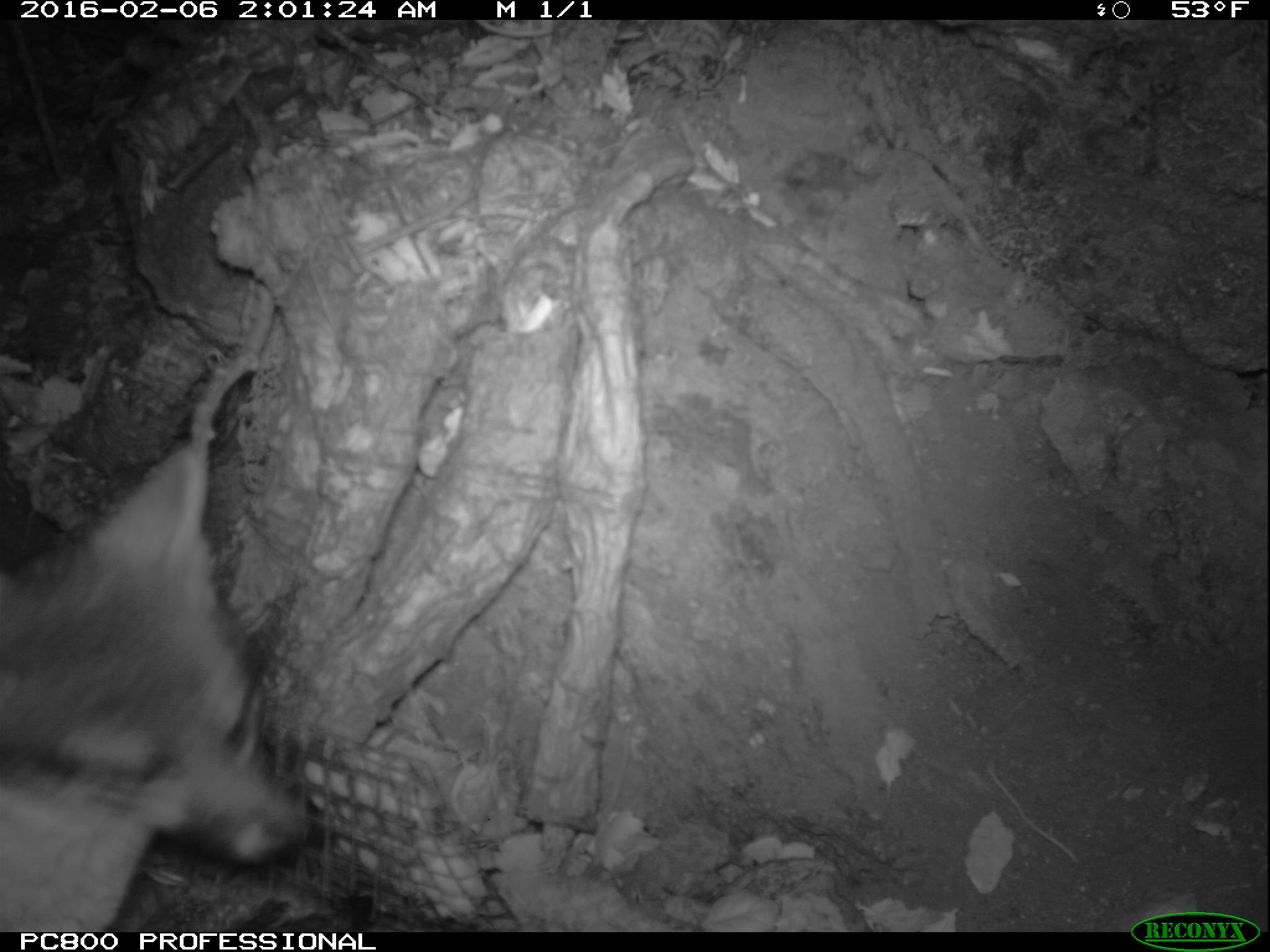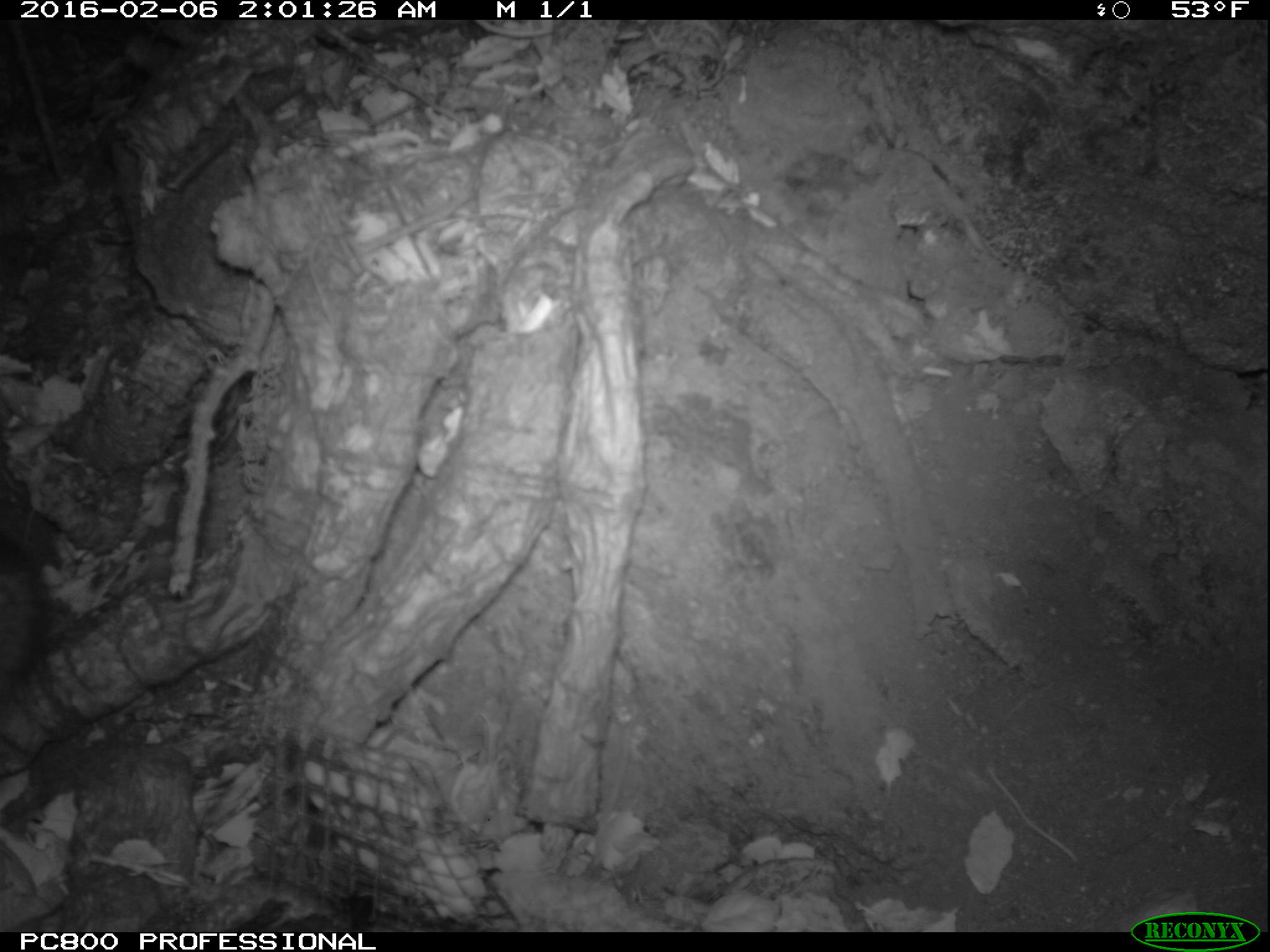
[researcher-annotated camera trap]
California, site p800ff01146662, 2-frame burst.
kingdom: Animalia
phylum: Chordata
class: Mammalia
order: Carnivora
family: Canidae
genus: Urocyon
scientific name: Urocyon littoralis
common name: island fox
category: fox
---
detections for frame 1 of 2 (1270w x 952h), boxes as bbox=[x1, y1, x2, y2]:
fox: bbox=[0, 446, 308, 932]